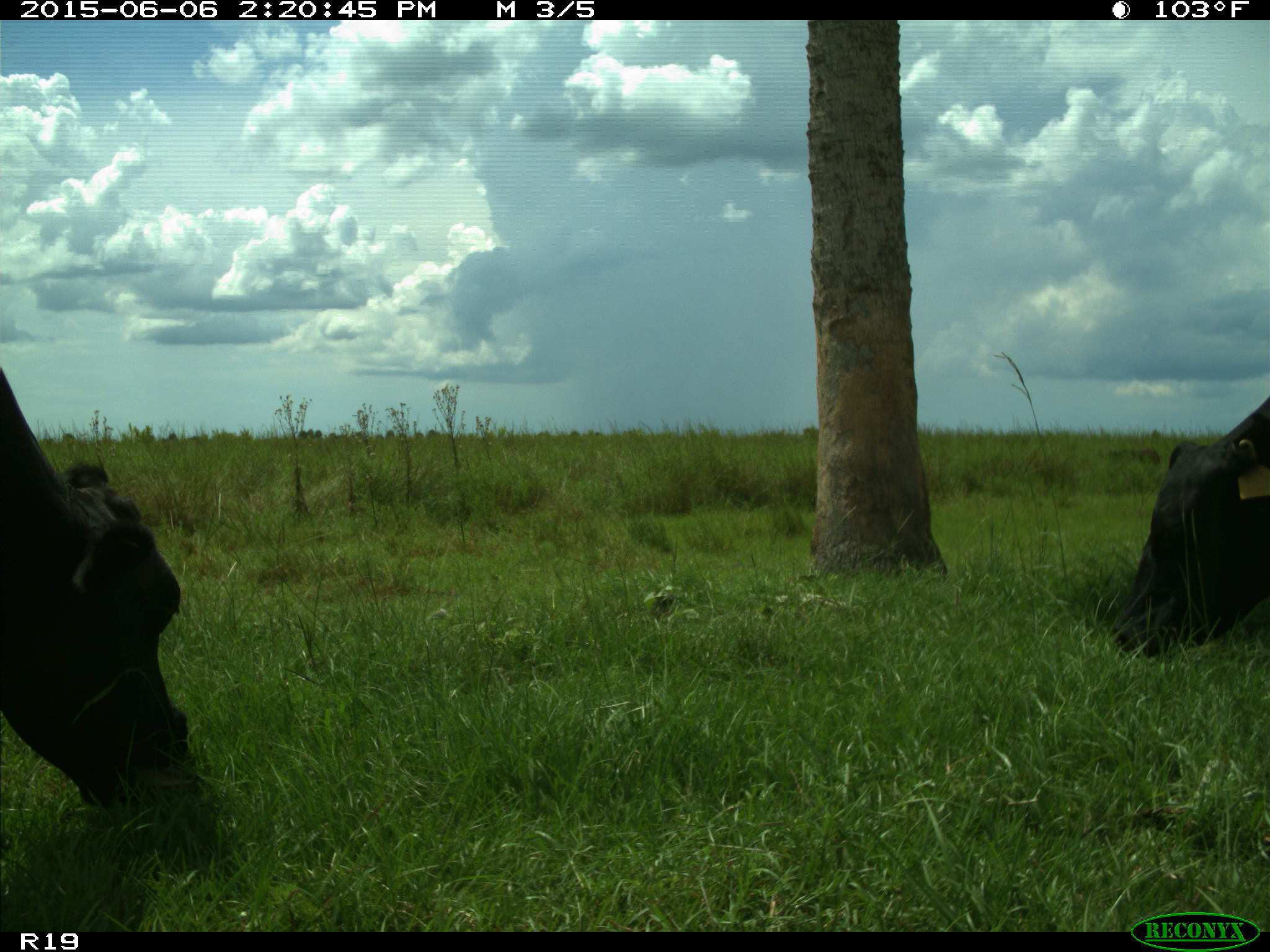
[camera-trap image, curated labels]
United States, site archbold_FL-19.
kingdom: Animalia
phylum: Chordata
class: Mammalia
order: Artiodactyla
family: Bovidae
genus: Bos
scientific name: Bos taurus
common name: domestic cow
Bos taurus (domestic cow).